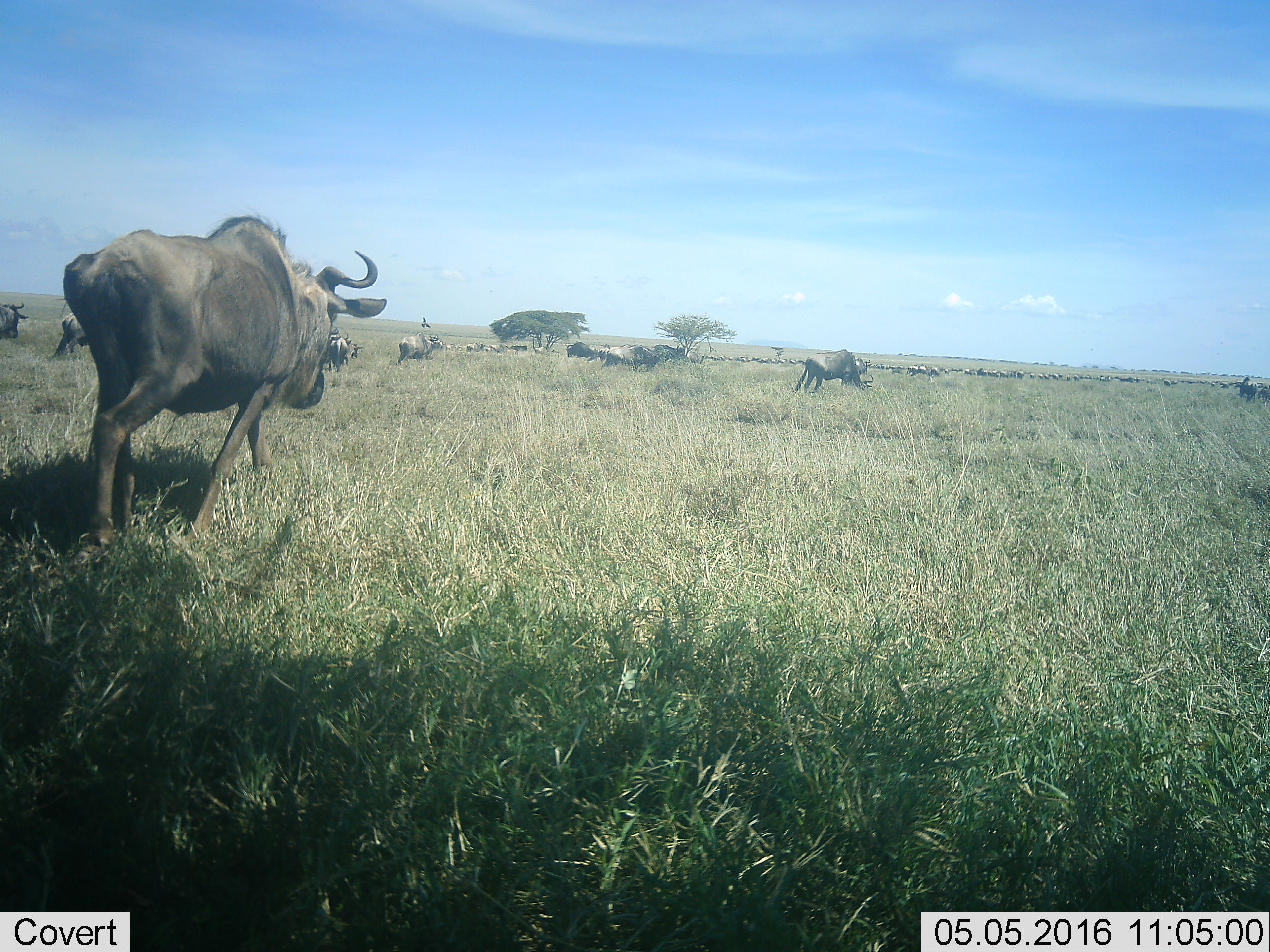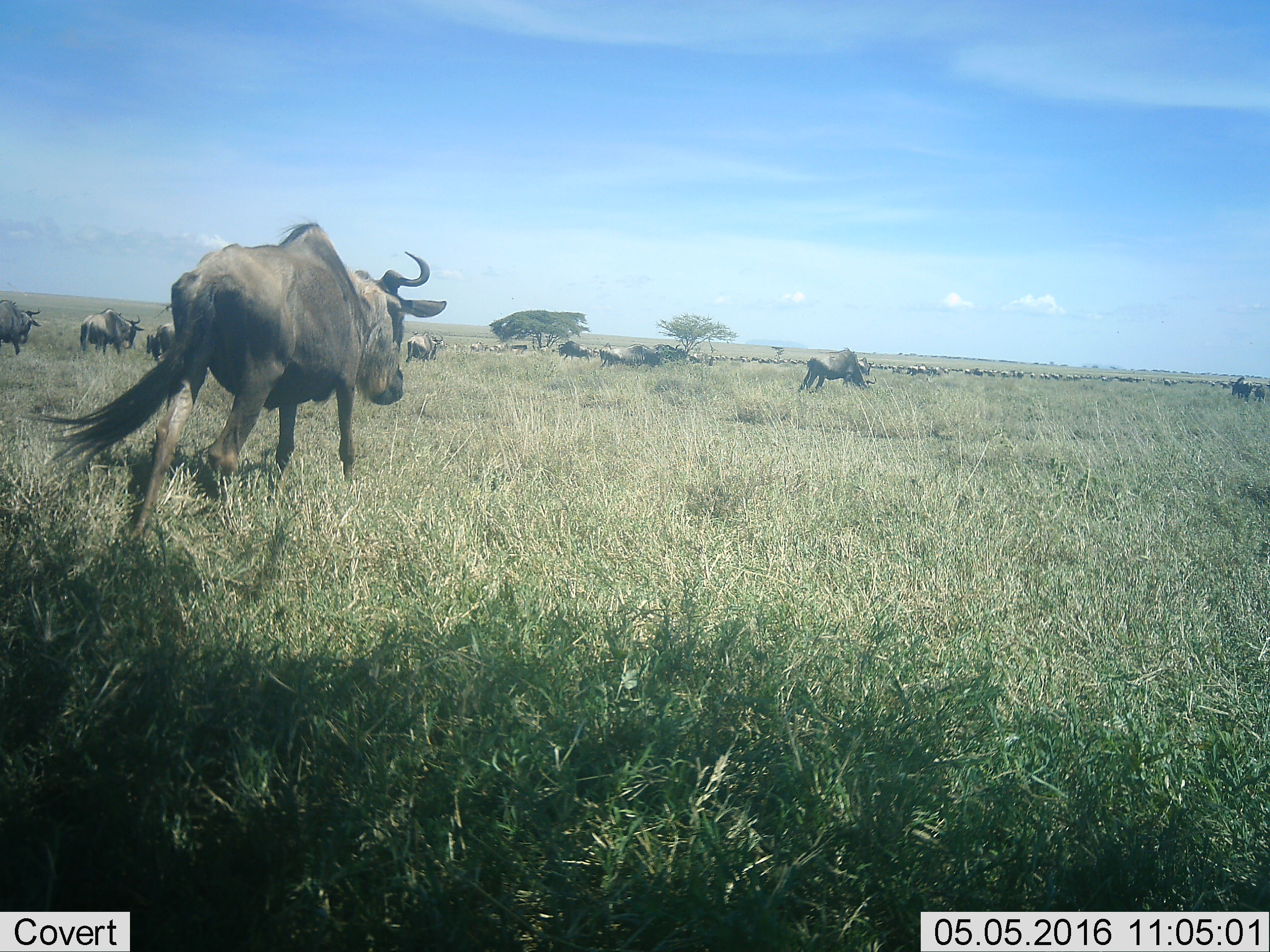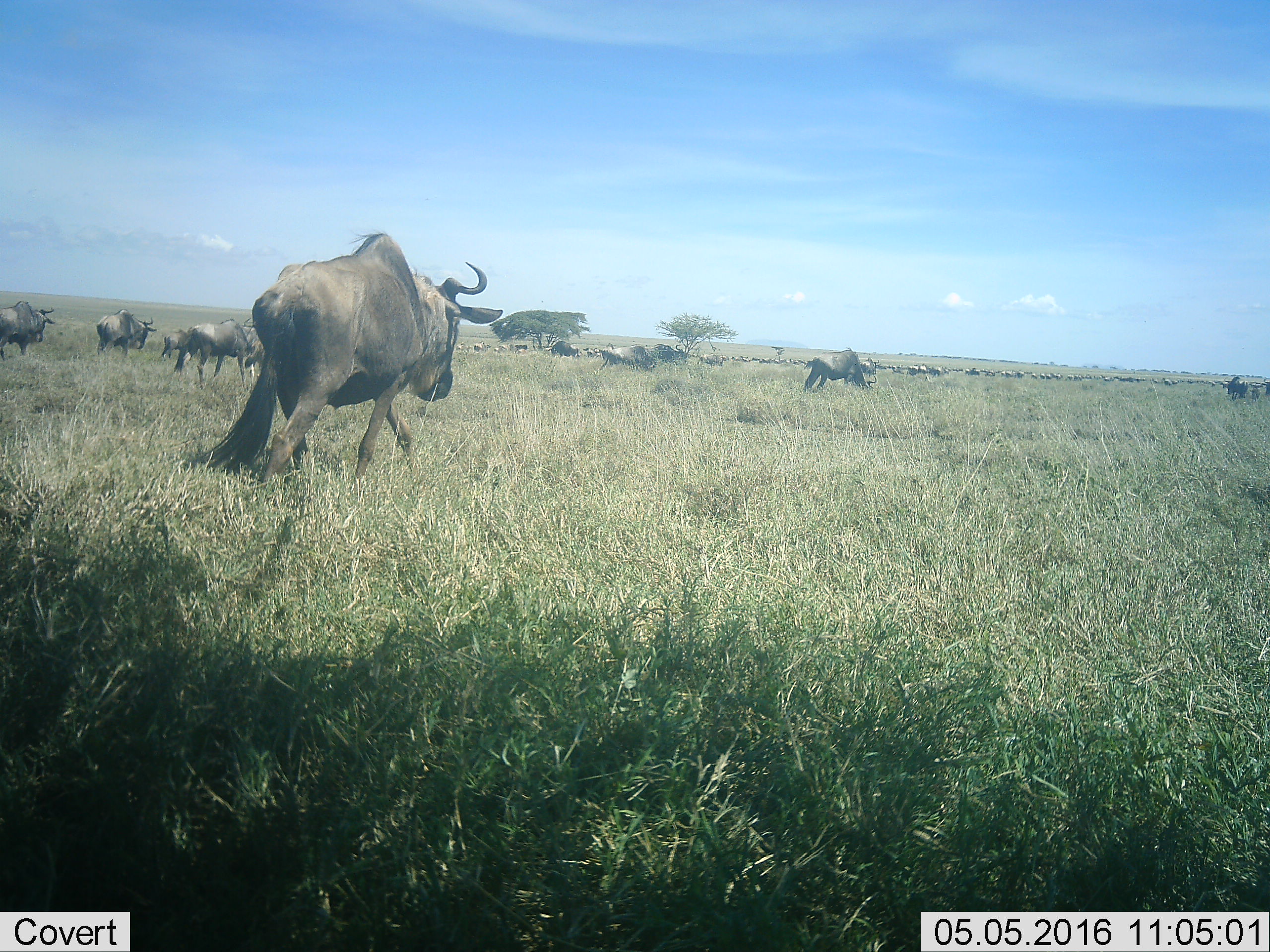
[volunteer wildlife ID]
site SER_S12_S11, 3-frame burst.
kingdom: Animalia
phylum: Chordata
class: Mammalia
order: Artiodactyla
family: Bovidae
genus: Connochaetes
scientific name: Connochaetes taurinus taurinus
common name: blue wildebeest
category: wildebeestblue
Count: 51+.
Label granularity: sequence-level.